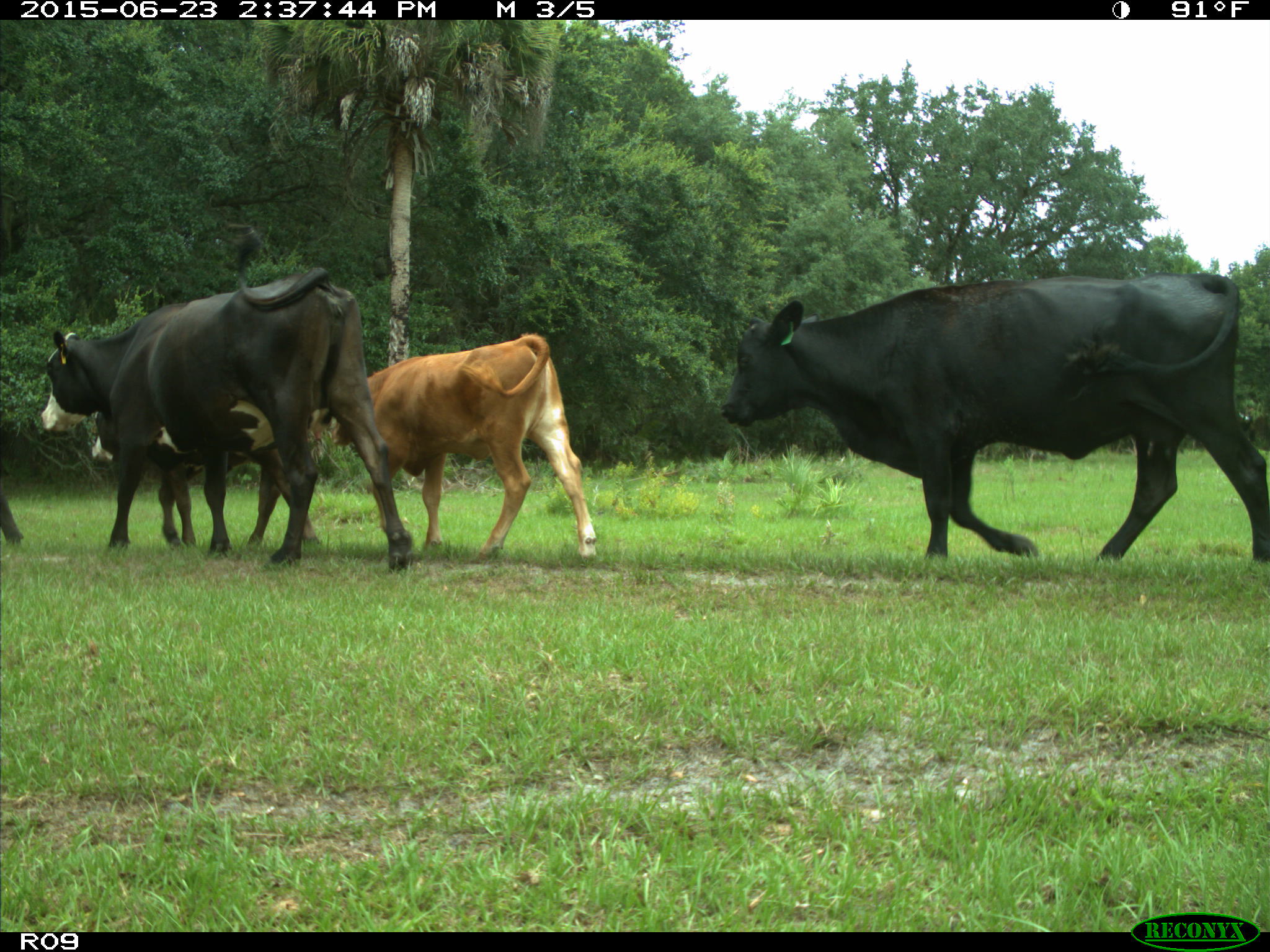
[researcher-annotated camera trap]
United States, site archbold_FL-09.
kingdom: Animalia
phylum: Chordata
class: Mammalia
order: Artiodactyla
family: Bovidae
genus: Bos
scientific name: Bos taurus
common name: domestic cow